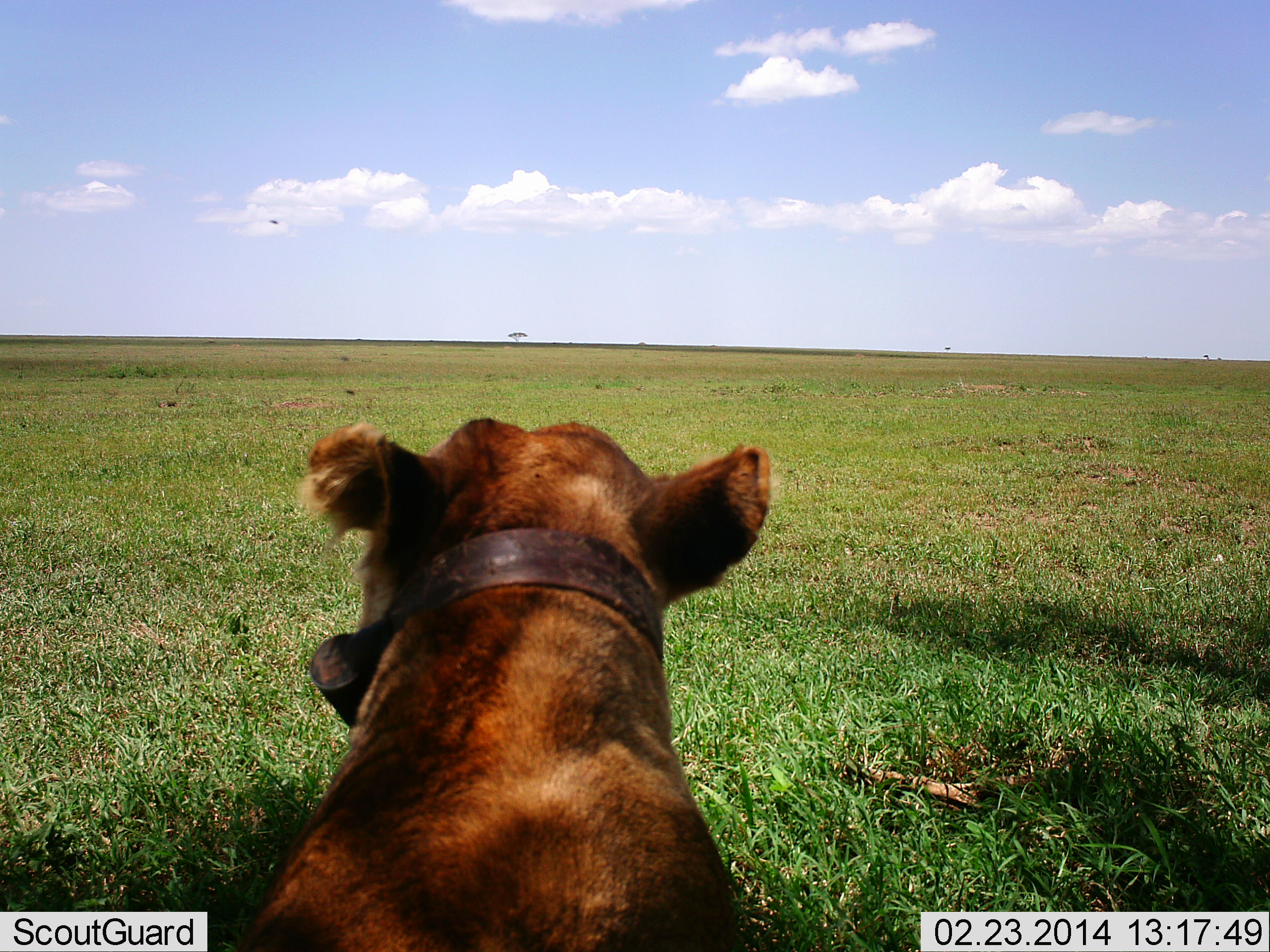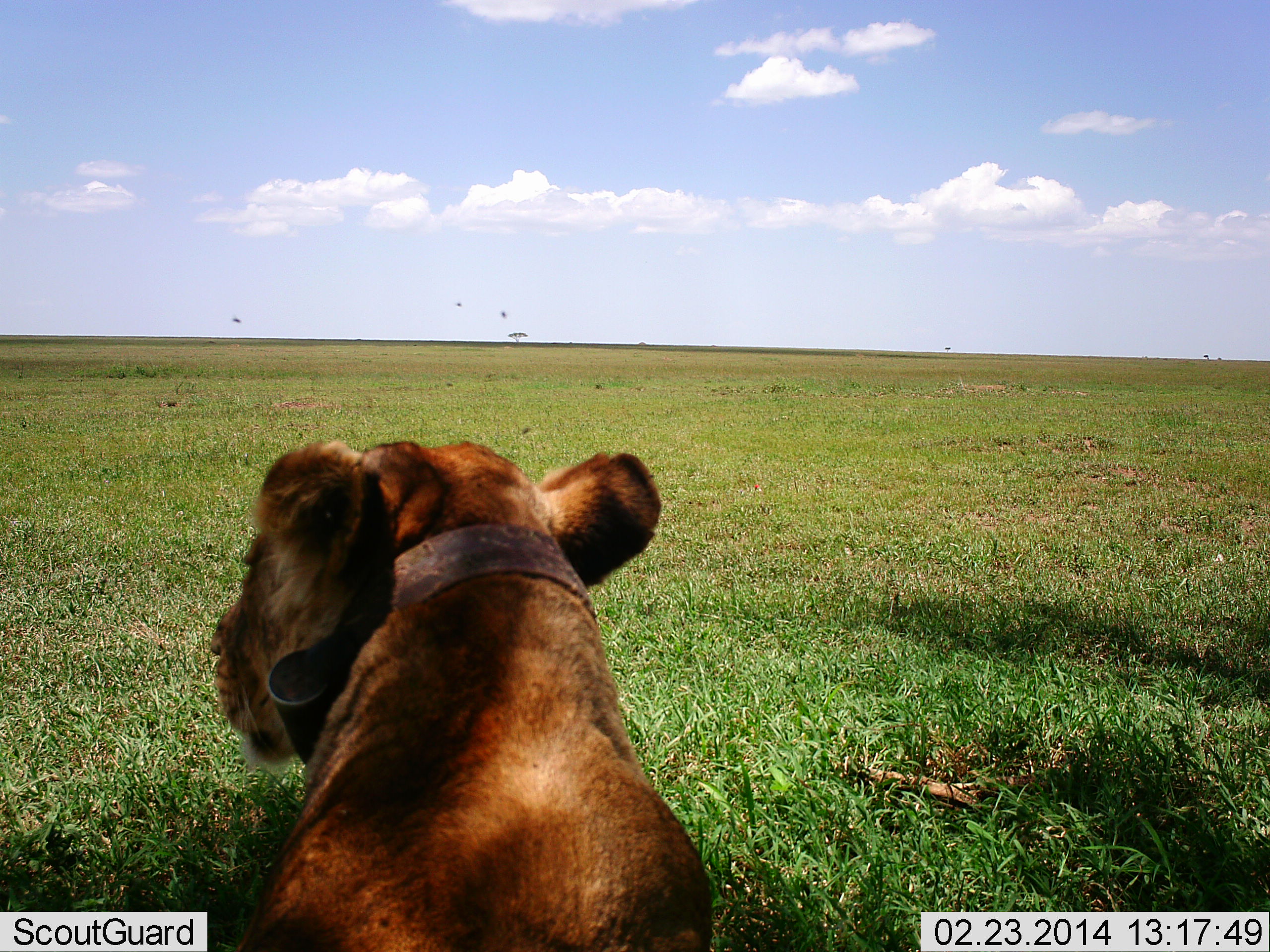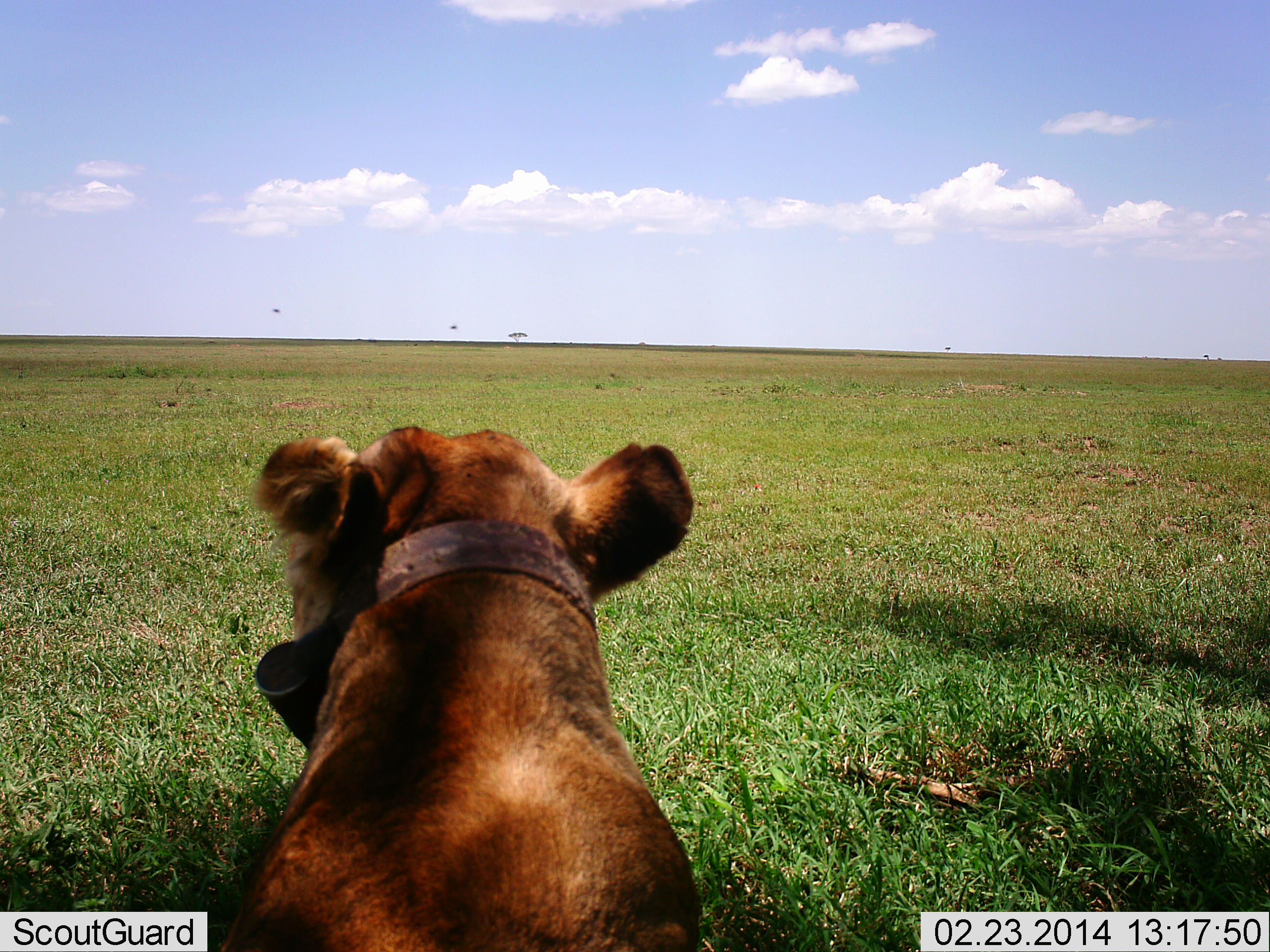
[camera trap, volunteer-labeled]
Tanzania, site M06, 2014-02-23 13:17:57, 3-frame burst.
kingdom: Animalia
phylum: Chordata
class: Mammalia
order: Carnivora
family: Felidae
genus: Panthera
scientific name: Panthera leo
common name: lion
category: lionfemale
Lionfemale (lion) (Panthera leo), count 1. Behavior (volunteer vote fractions): standing 33%, resting 67%, moving 0%, interacting 0%. Young present (vote fraction): 8%. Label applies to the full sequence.